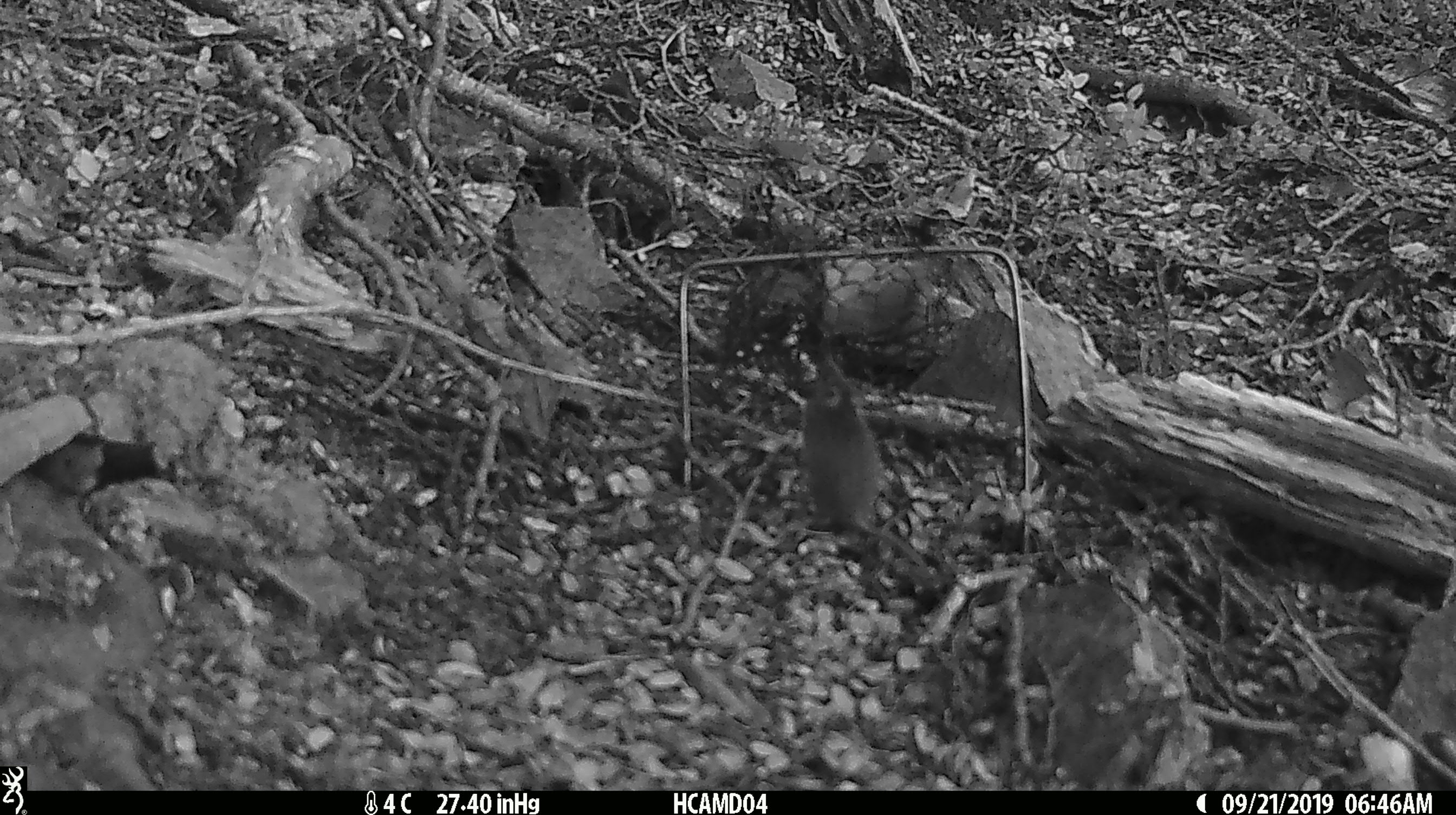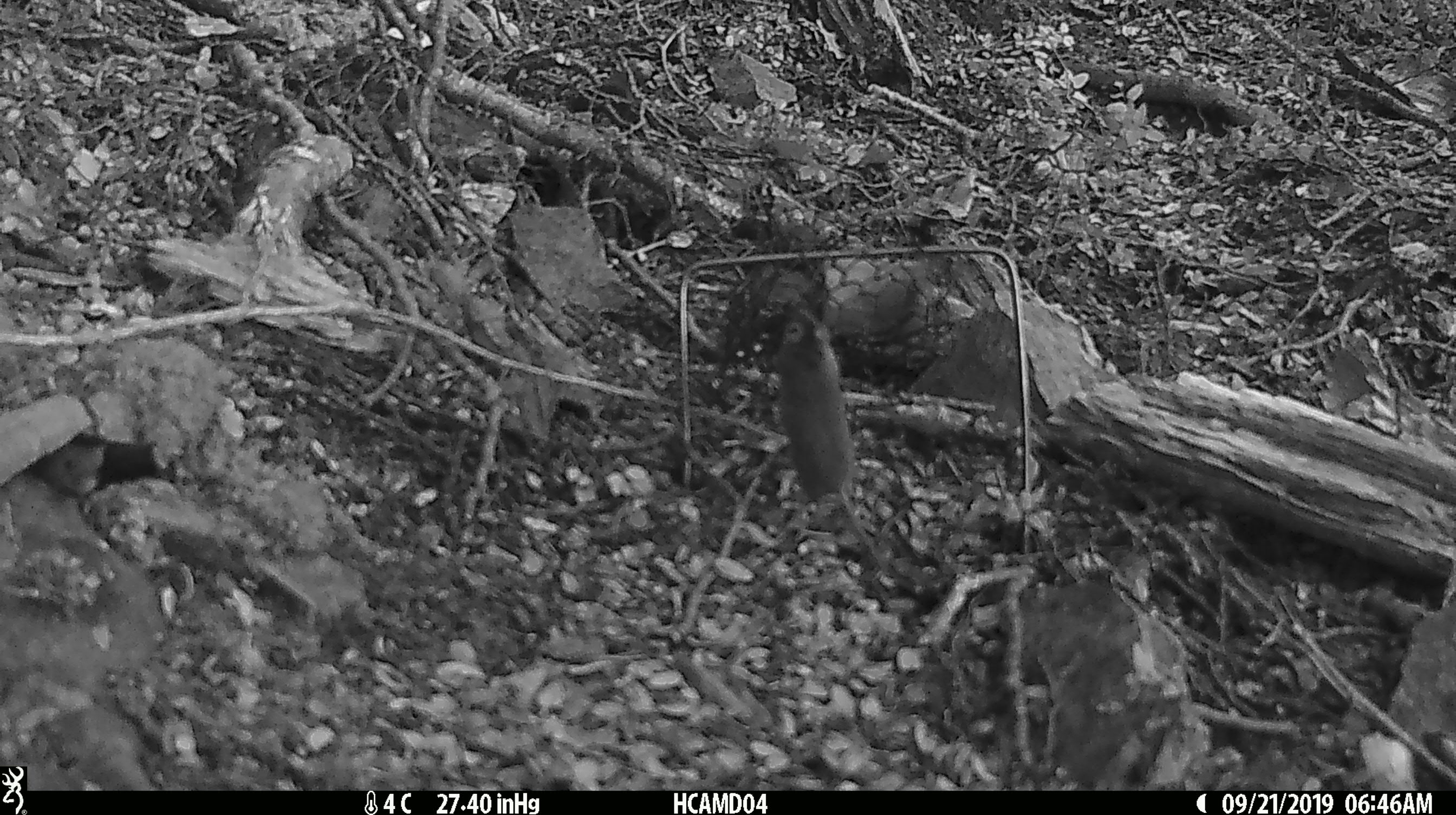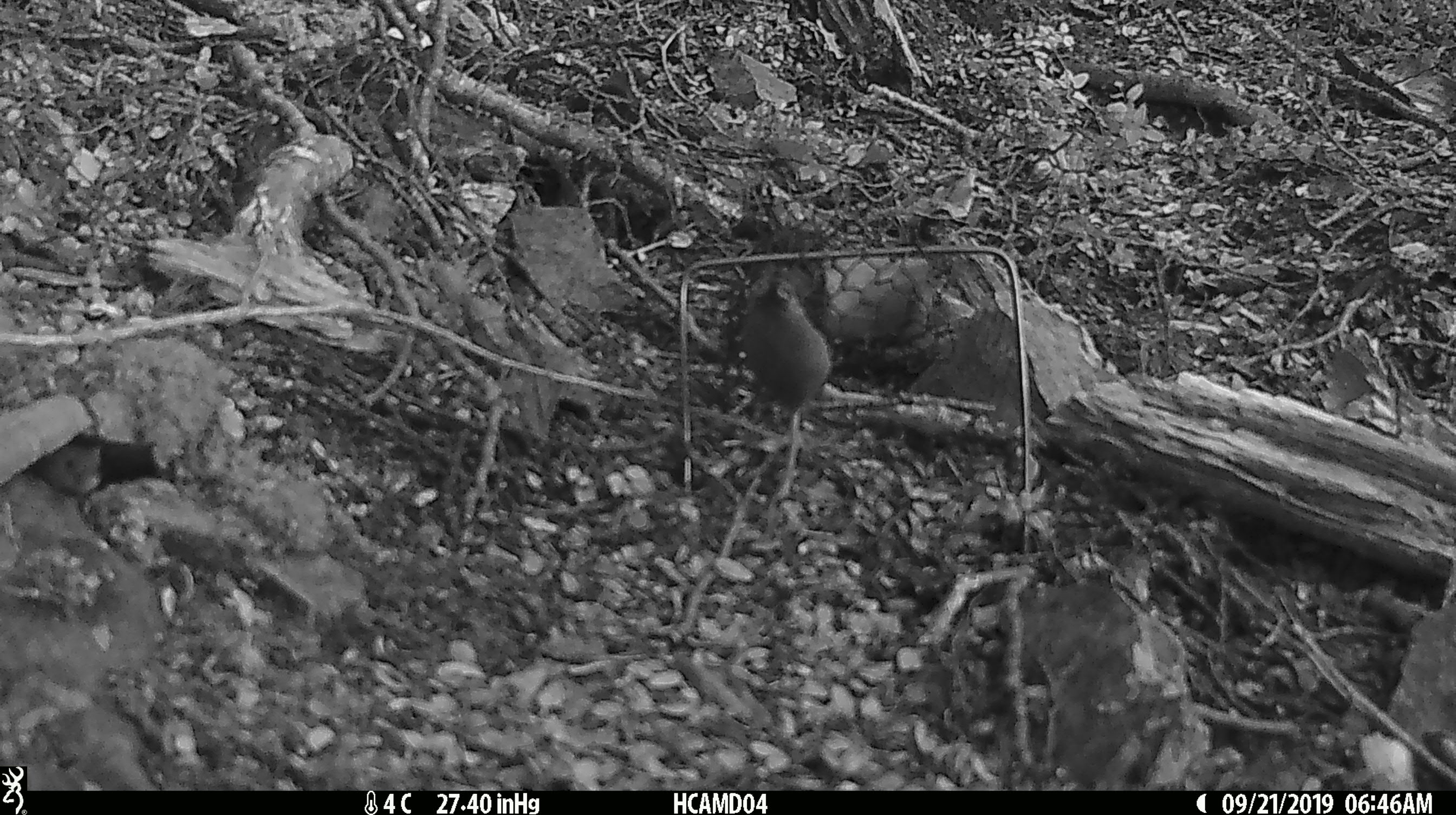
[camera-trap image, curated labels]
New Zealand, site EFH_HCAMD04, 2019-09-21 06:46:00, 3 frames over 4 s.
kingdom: Animalia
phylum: Chordata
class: Mammalia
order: Rodentia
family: Muridae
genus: Mus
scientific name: Mus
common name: mouse